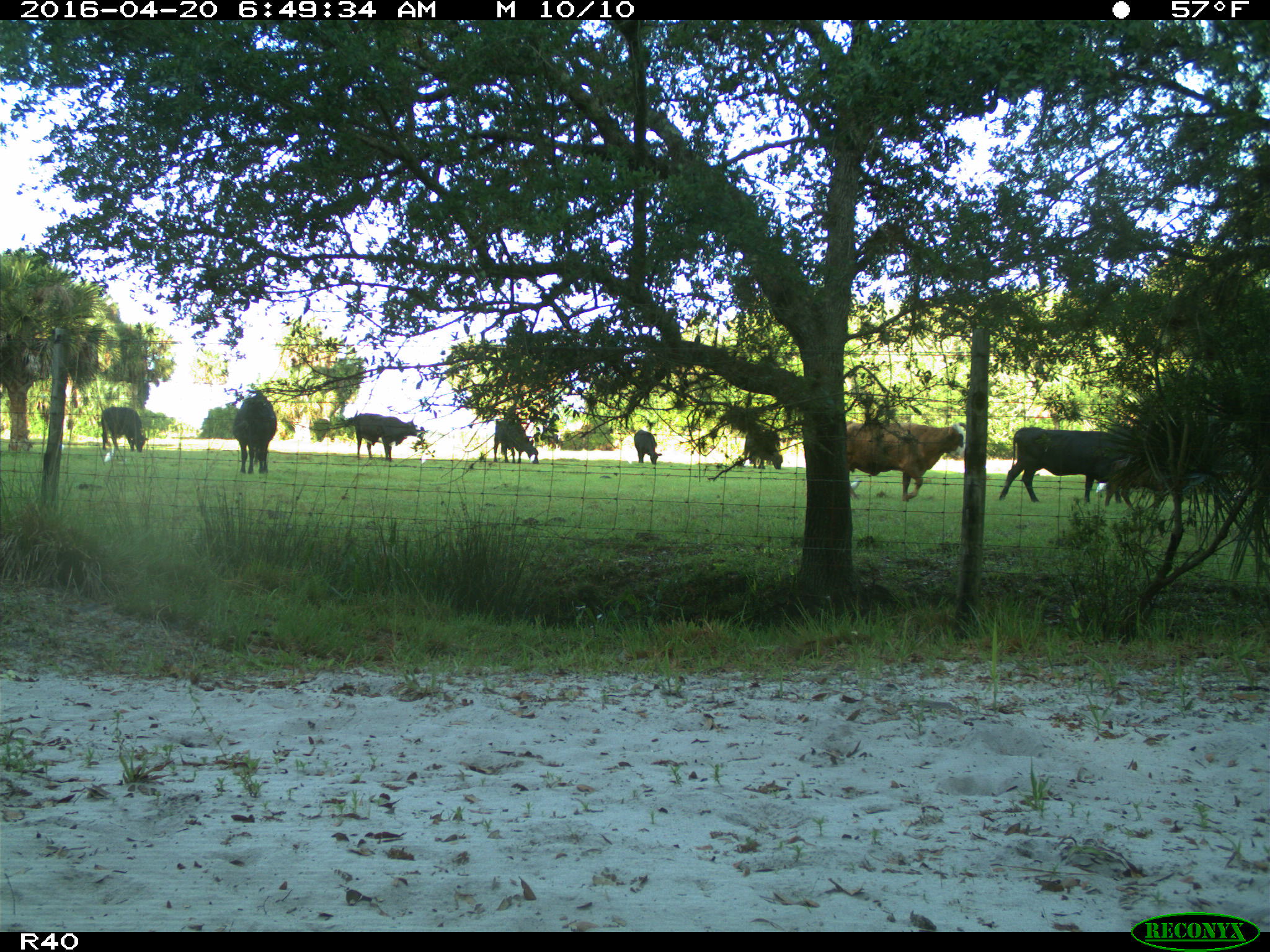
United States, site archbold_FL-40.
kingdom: Animalia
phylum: Chordata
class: Mammalia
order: Artiodactyla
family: Bovidae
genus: Bos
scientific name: Bos taurus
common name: domestic cow